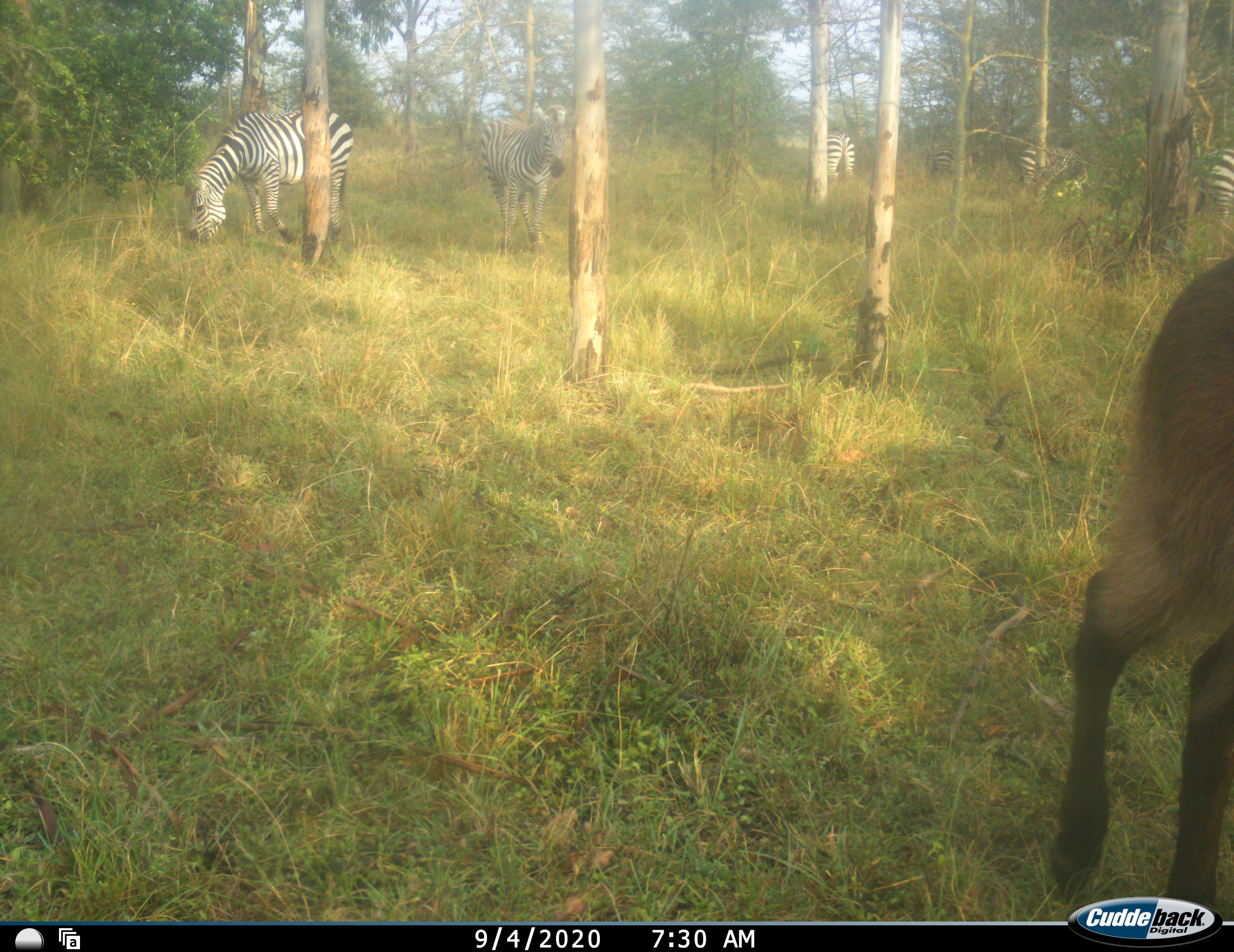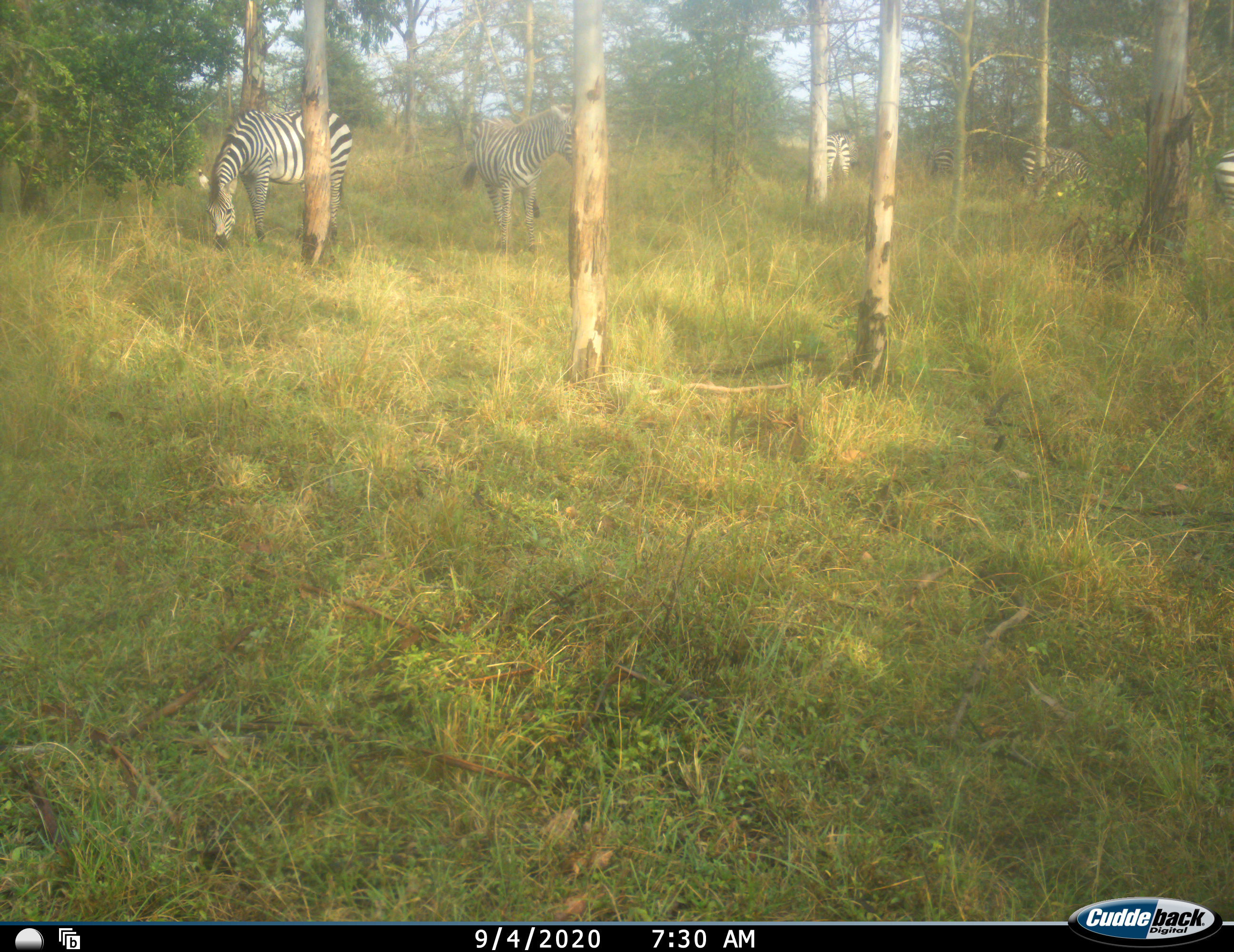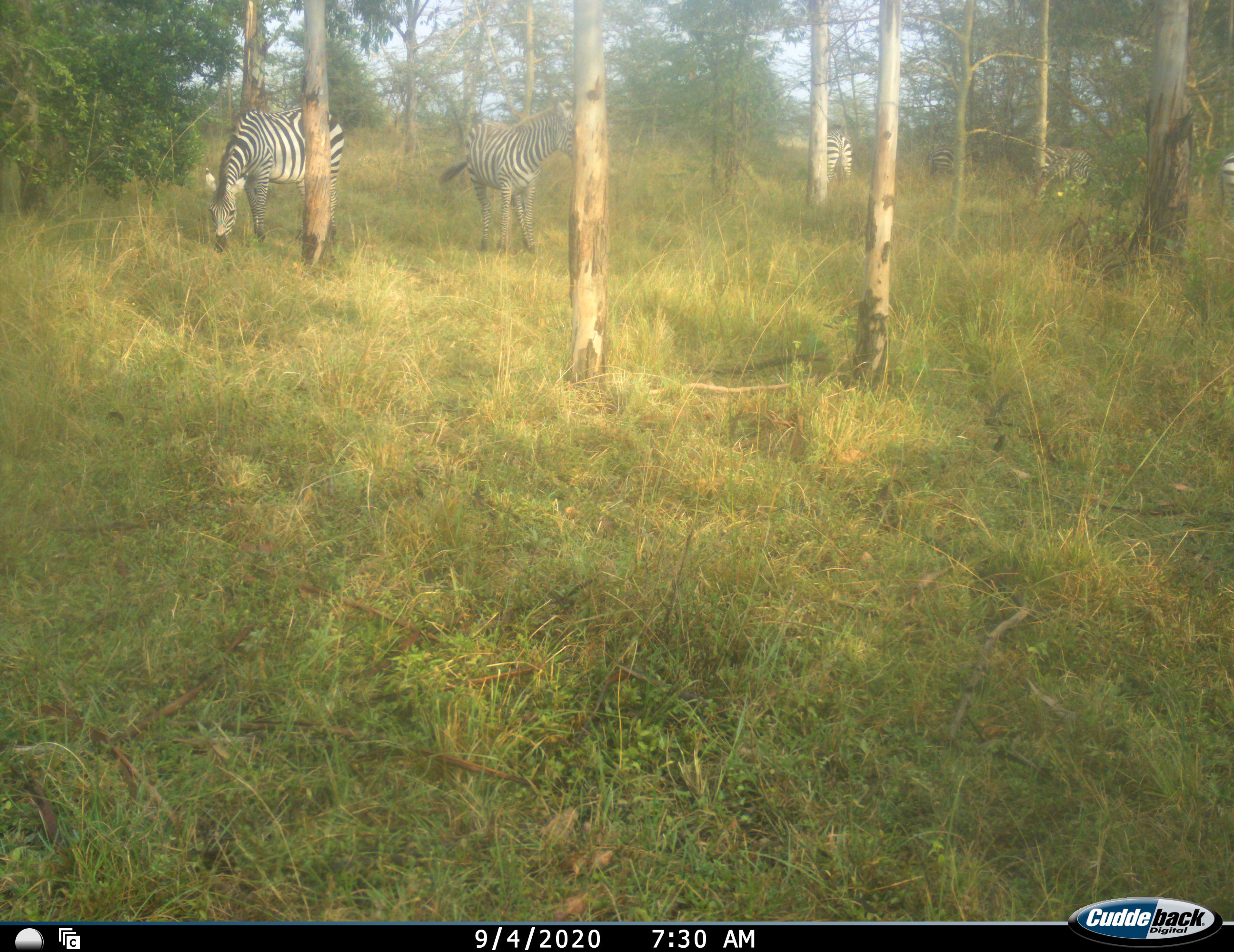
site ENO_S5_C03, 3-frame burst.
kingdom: Animalia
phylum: Chordata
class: Mammalia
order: Artiodactyla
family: Bovidae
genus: Kobus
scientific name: Kobus ellipsiprymnus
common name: waterbuck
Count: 1.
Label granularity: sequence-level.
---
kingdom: Animalia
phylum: Chordata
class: Mammalia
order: Perissodactyla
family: Equidae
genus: Equus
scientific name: Equus quagga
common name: plains zebra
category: zebraplains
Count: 6.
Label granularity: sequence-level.